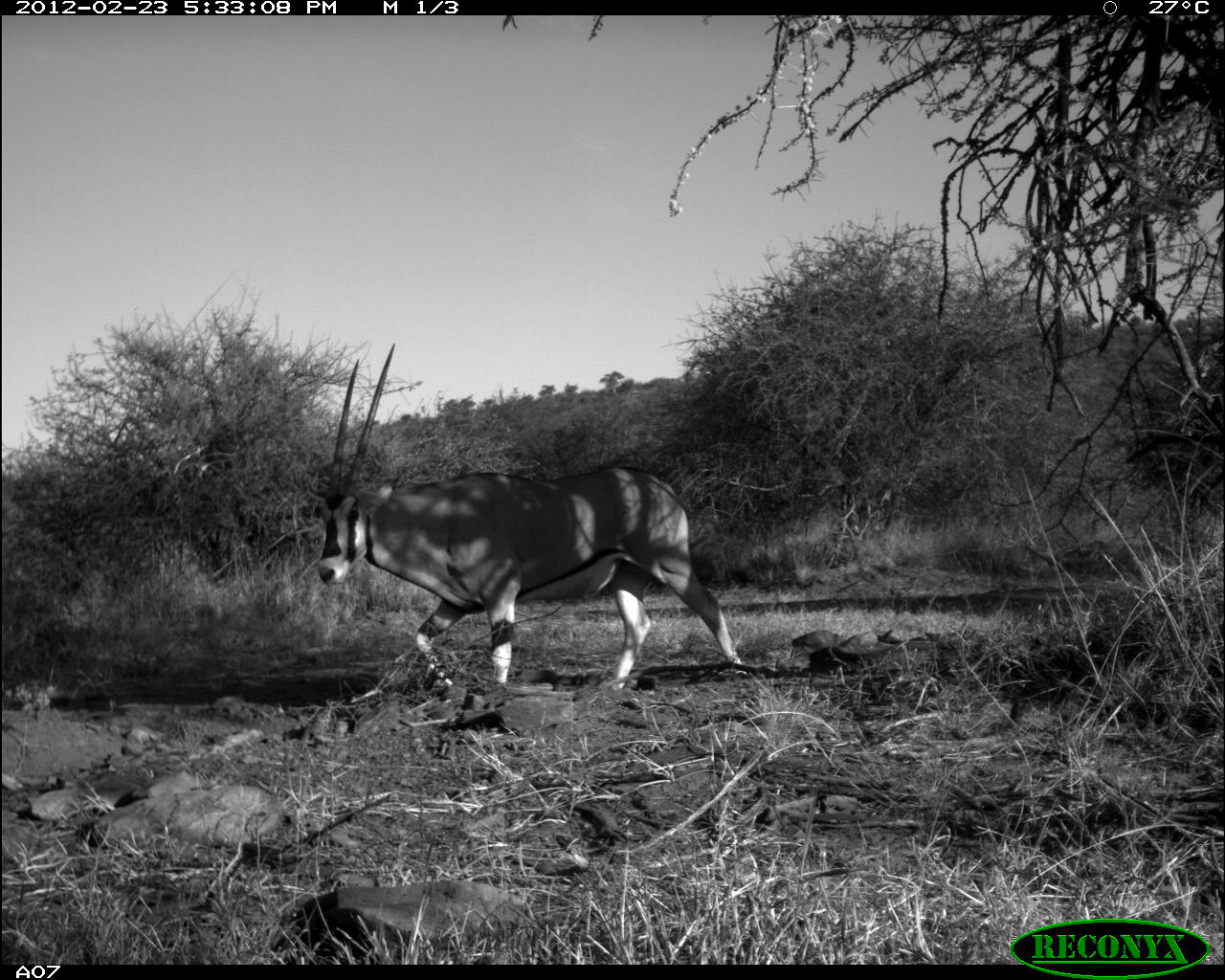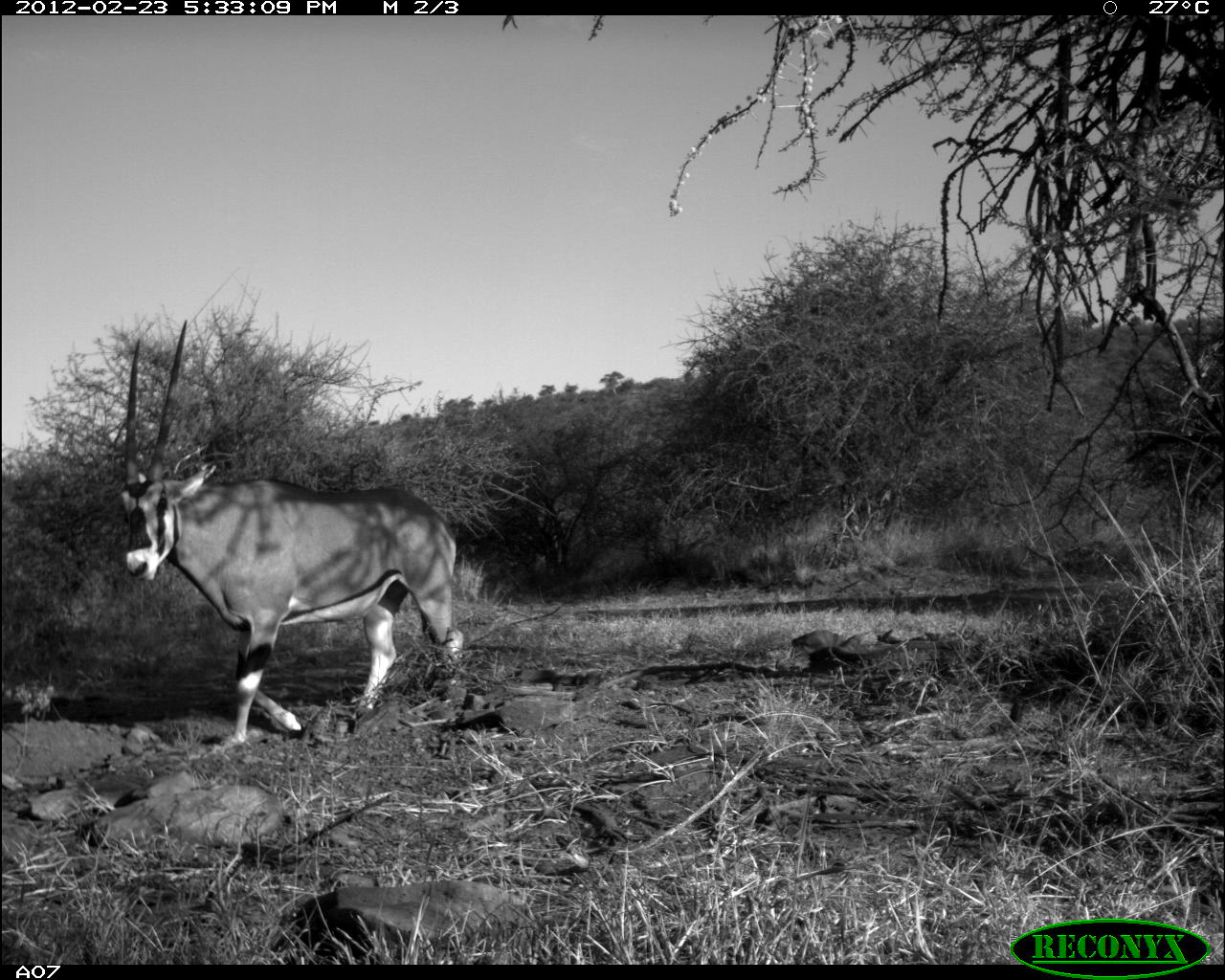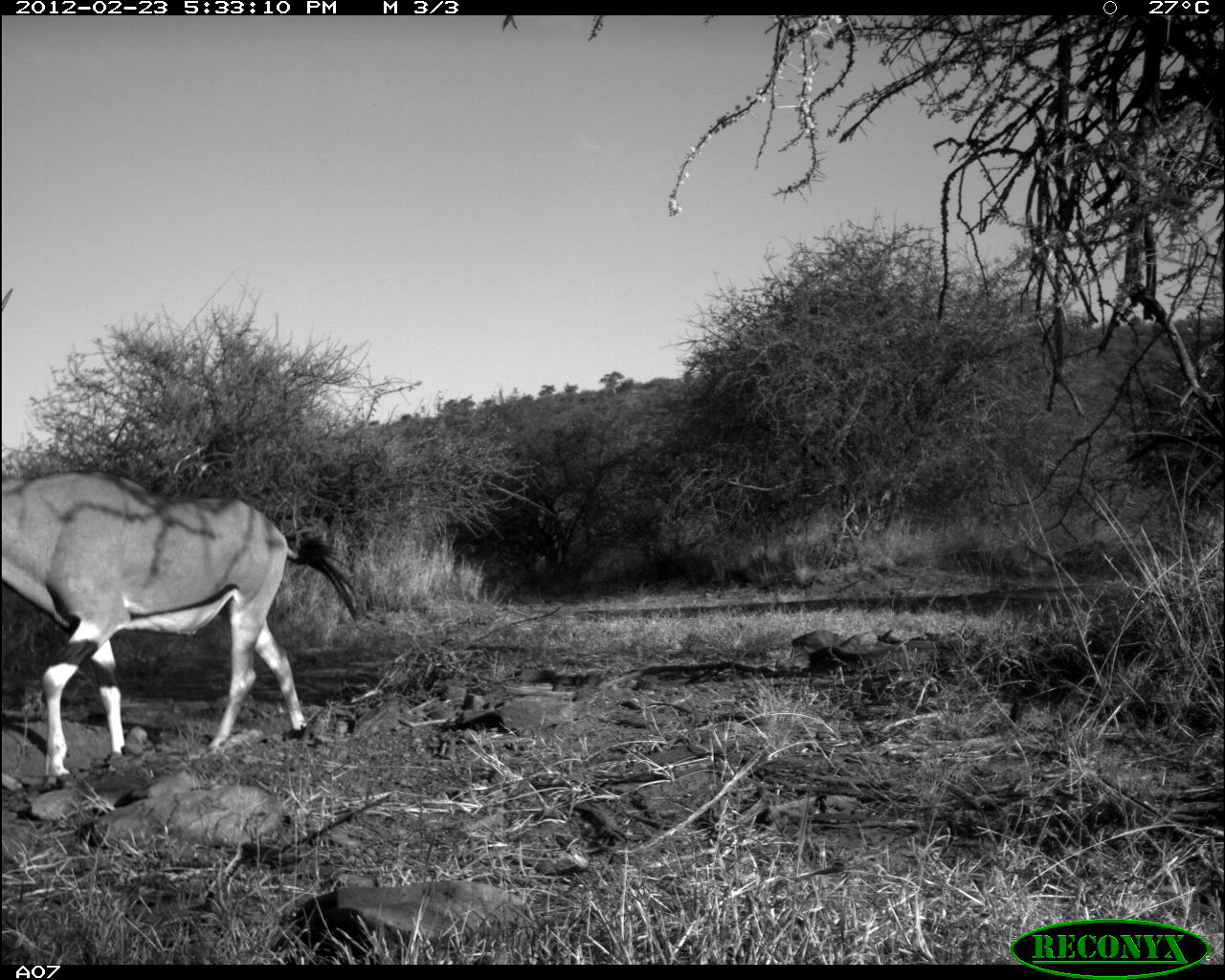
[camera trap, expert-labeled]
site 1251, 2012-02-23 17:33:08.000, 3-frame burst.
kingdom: Animalia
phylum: Chordata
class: Mammalia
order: Artiodactyla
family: Bovidae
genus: Oryx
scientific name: Oryx beisa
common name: east african oryx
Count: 1.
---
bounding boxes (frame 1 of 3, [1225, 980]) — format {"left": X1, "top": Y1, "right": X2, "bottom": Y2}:
oryx beisa: {"left": 304, "top": 335, "right": 746, "bottom": 682}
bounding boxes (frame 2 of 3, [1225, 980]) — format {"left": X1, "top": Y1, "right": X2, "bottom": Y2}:
oryx beisa: {"left": 107, "top": 311, "right": 475, "bottom": 748}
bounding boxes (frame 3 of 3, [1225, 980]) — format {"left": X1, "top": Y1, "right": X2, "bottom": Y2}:
oryx beisa: {"left": 0, "top": 454, "right": 371, "bottom": 781}